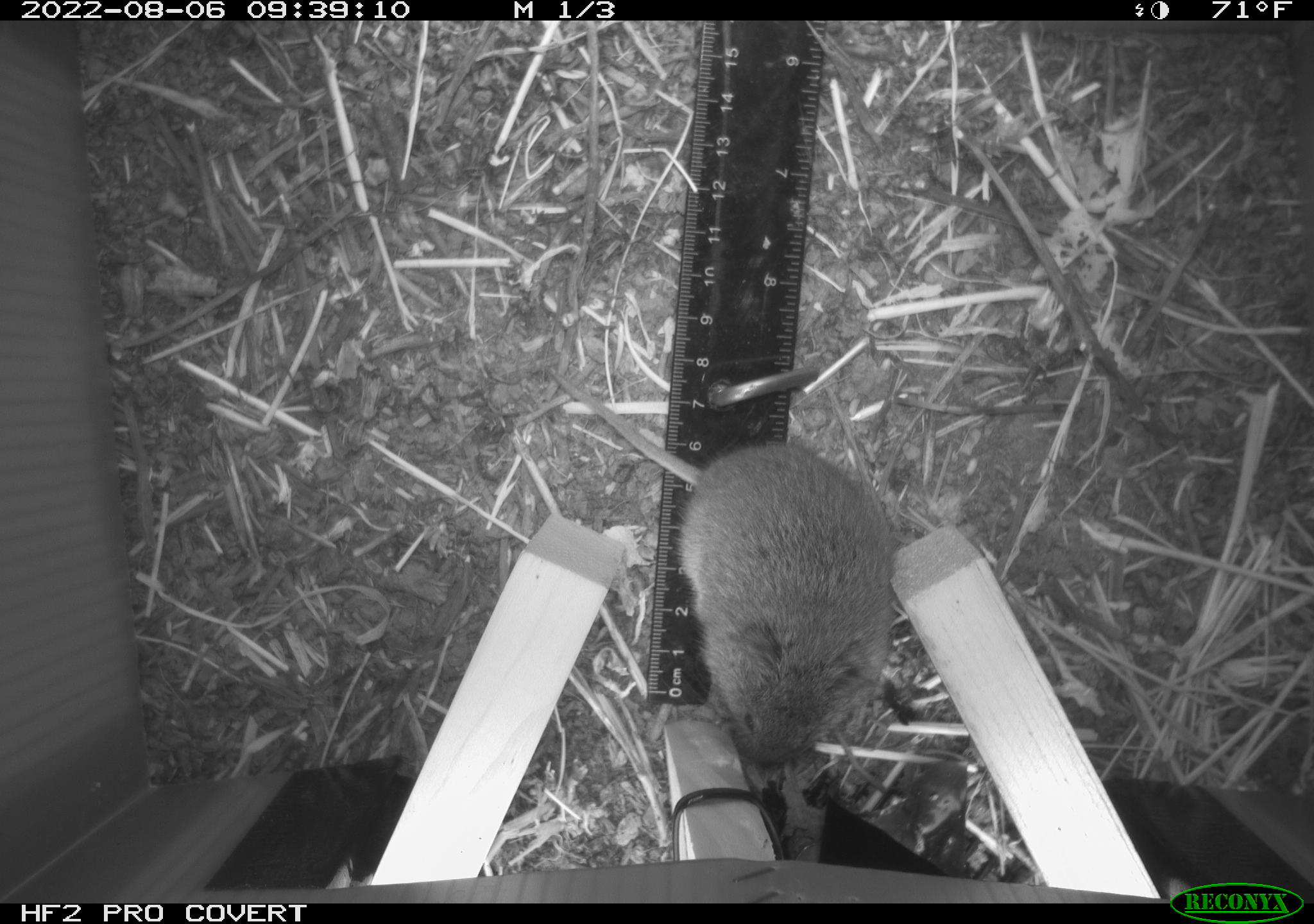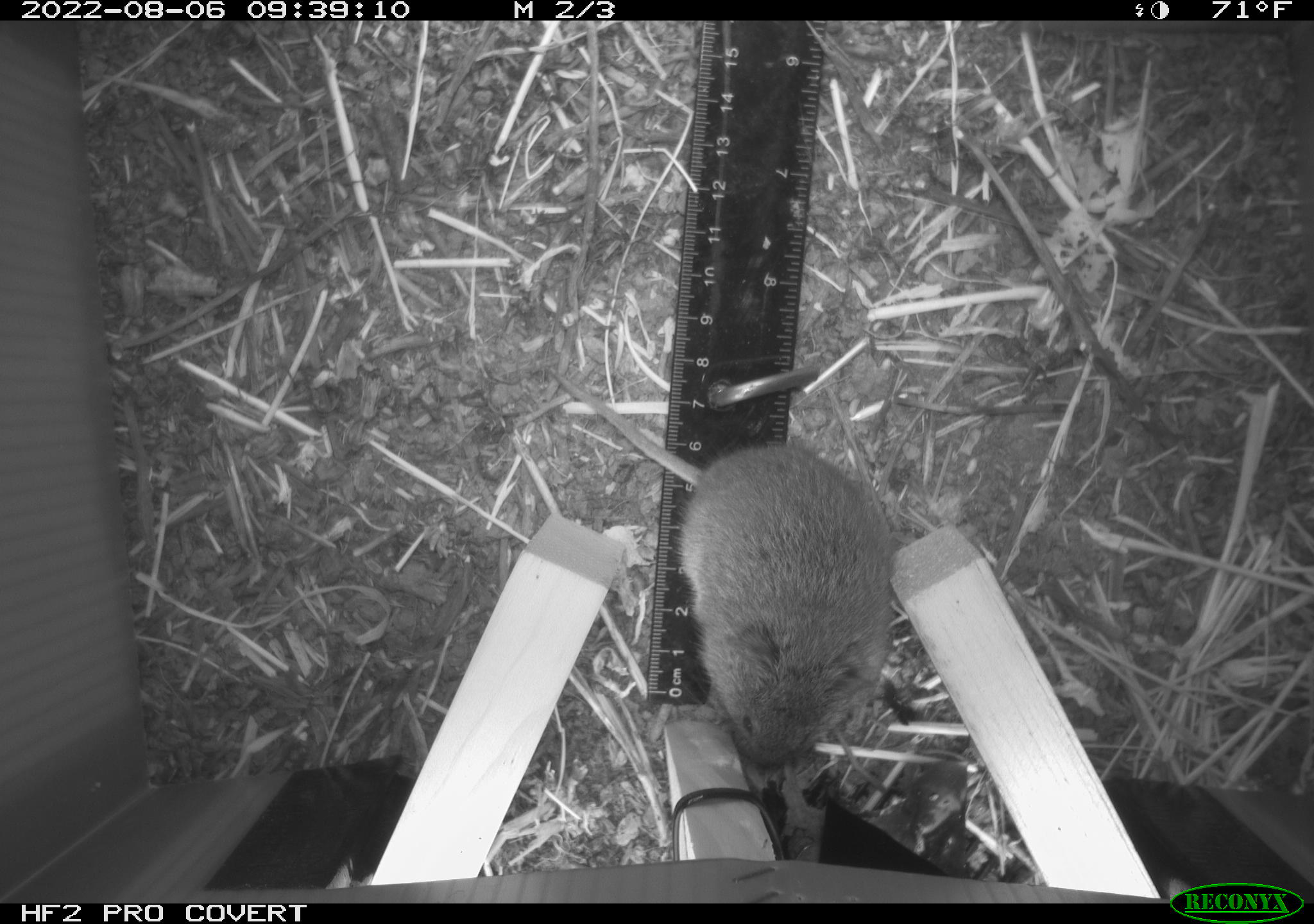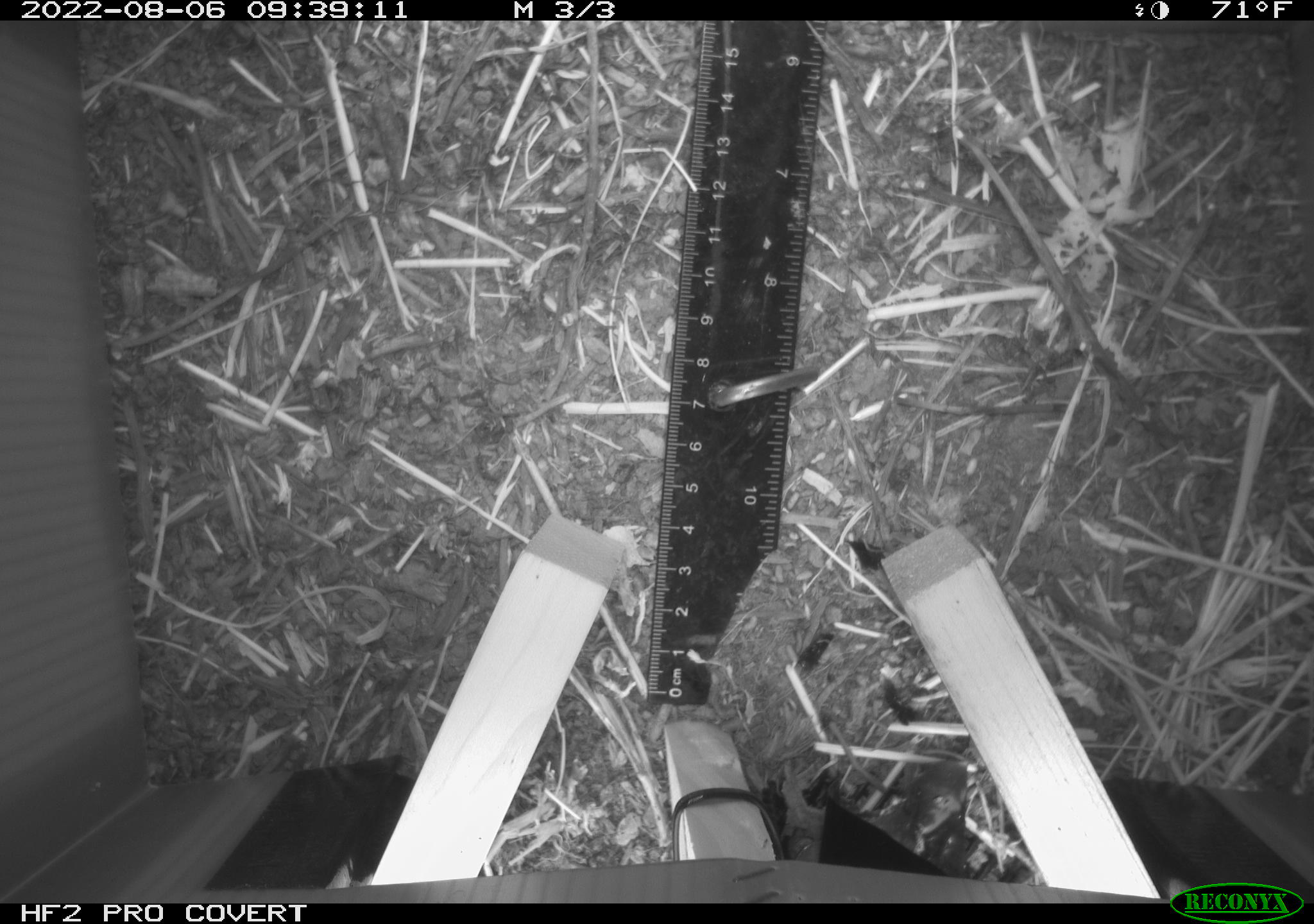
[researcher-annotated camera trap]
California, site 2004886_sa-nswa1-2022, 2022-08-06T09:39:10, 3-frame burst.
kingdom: Animalia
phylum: Chordata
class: Mammalia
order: Rodentia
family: Cricetidae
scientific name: Cricetidae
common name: hamsters, voles, lemmings, and allies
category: cricetidae family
Cricetidae family (hamsters, voles, lemmings, and allies) (Cricetidae).